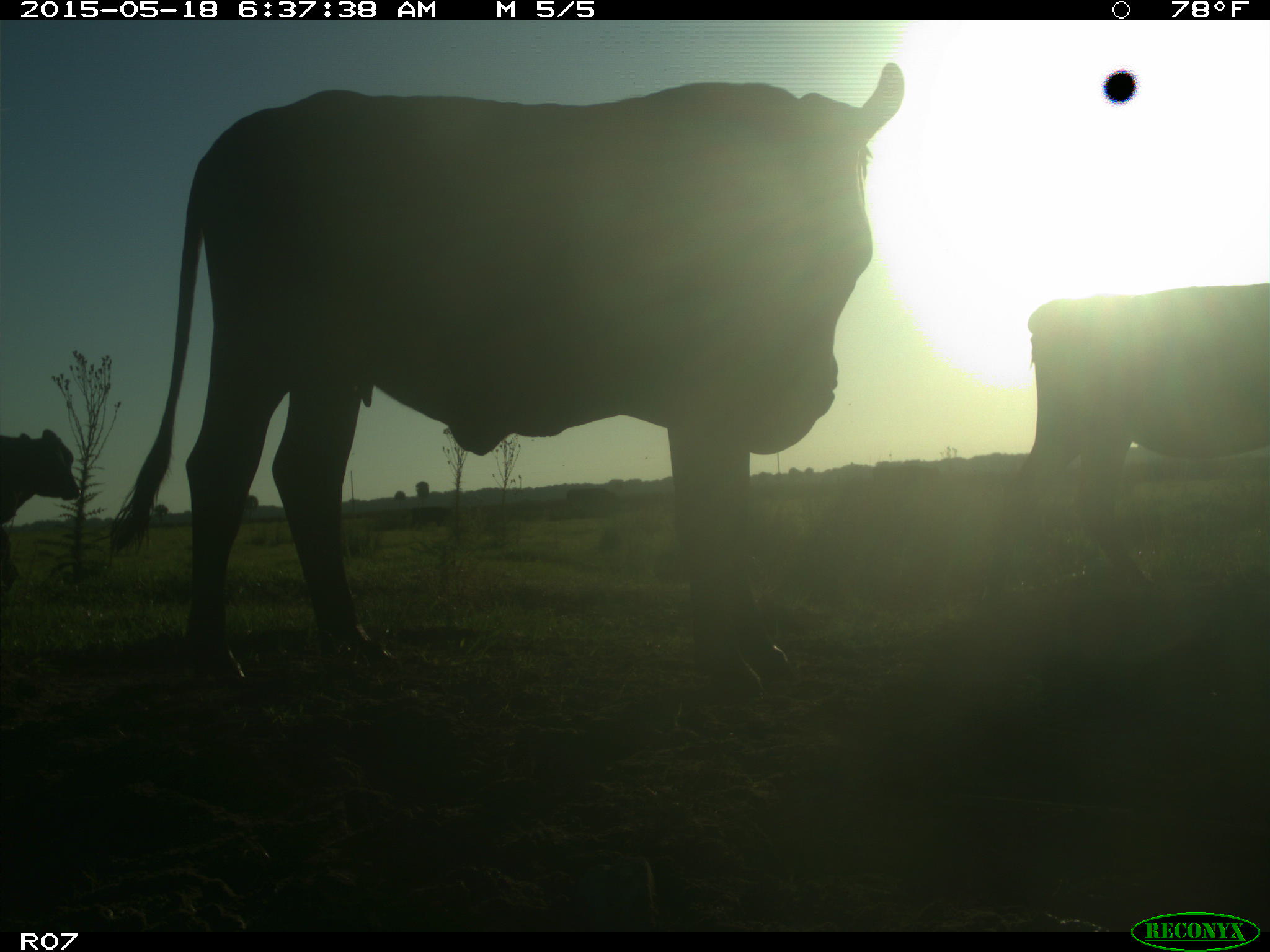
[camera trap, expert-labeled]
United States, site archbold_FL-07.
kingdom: Animalia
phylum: Chordata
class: Mammalia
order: Artiodactyla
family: Bovidae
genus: Bos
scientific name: Bos taurus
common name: domestic cow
Bos taurus (domestic cow).